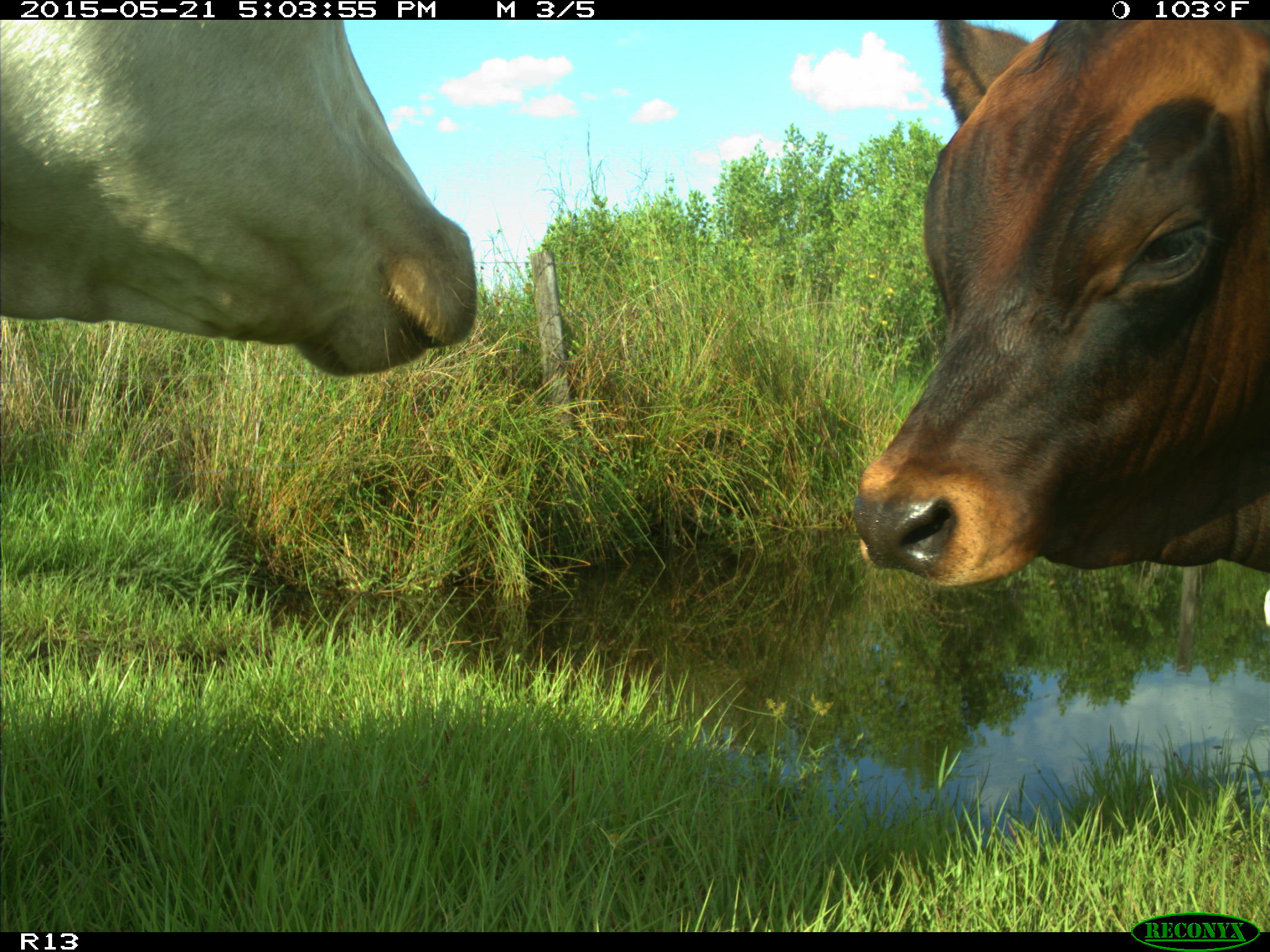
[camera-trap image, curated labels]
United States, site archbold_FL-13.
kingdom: Animalia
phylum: Chordata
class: Mammalia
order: Artiodactyla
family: Bovidae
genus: Bos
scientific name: Bos taurus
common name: domestic cow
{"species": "Bos taurus (domestic cow)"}